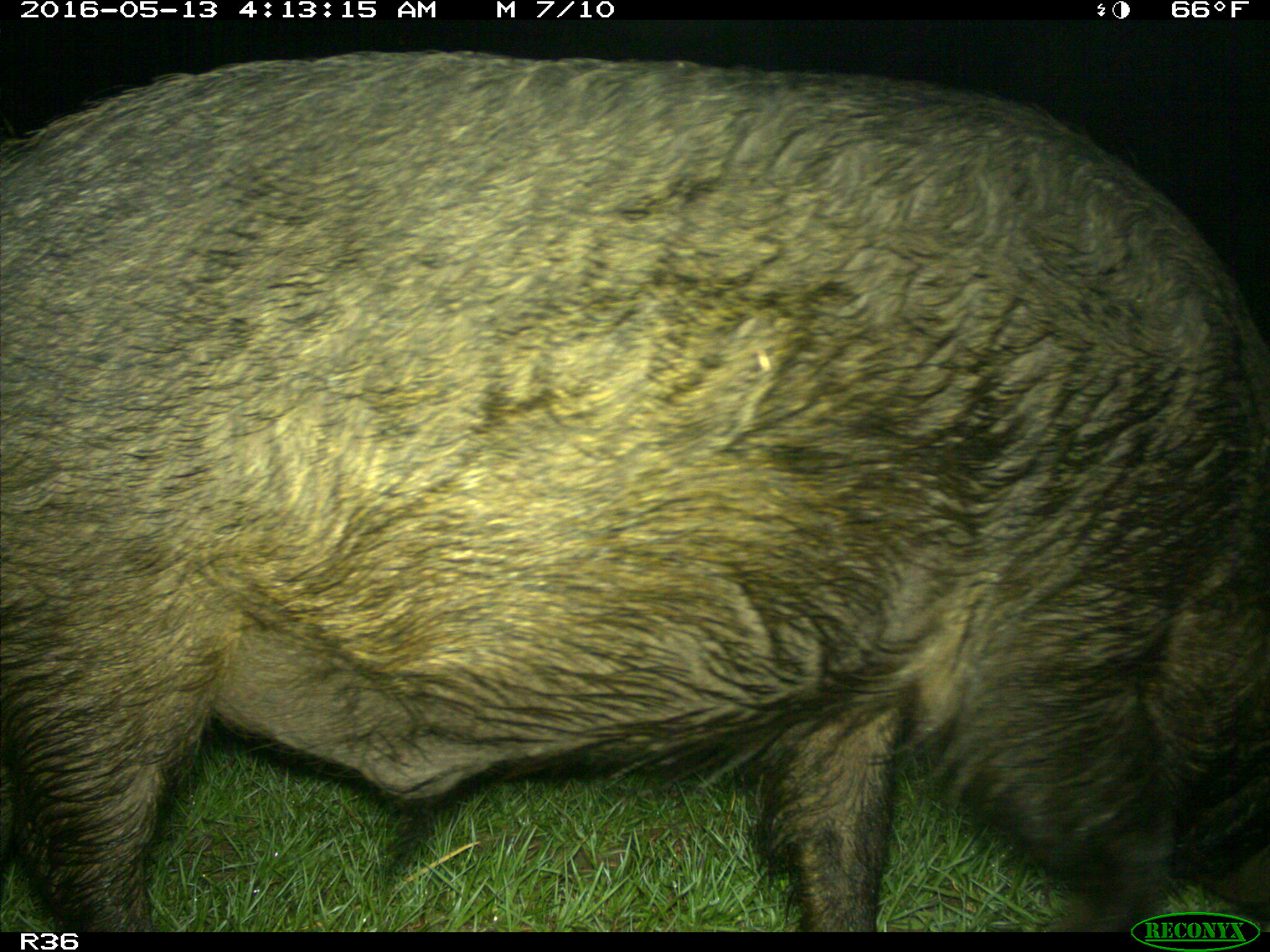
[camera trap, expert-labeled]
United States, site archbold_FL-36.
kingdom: Animalia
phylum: Chordata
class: Mammalia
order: Artiodactyla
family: Suidae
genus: Sus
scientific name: Sus scrofa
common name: wild boar